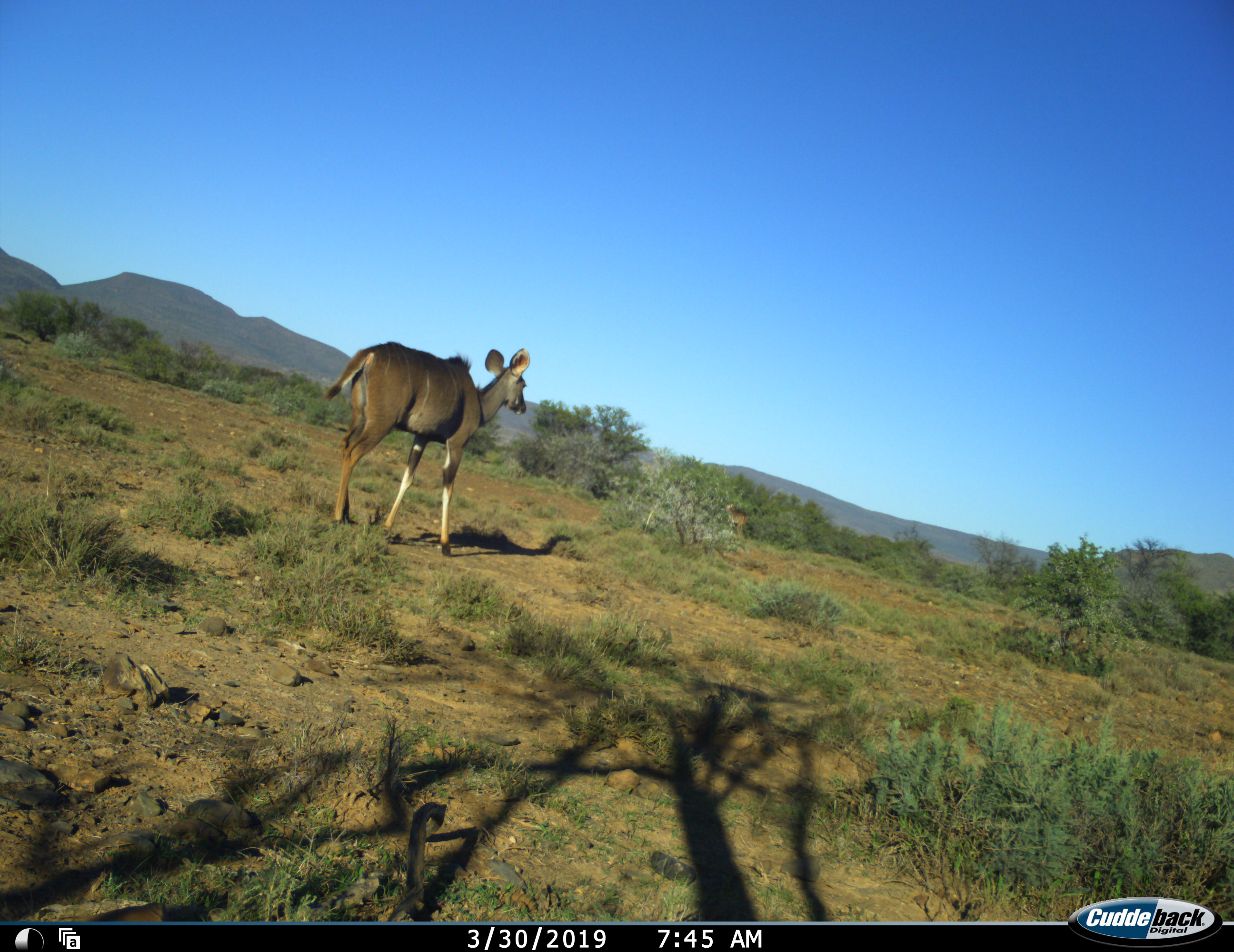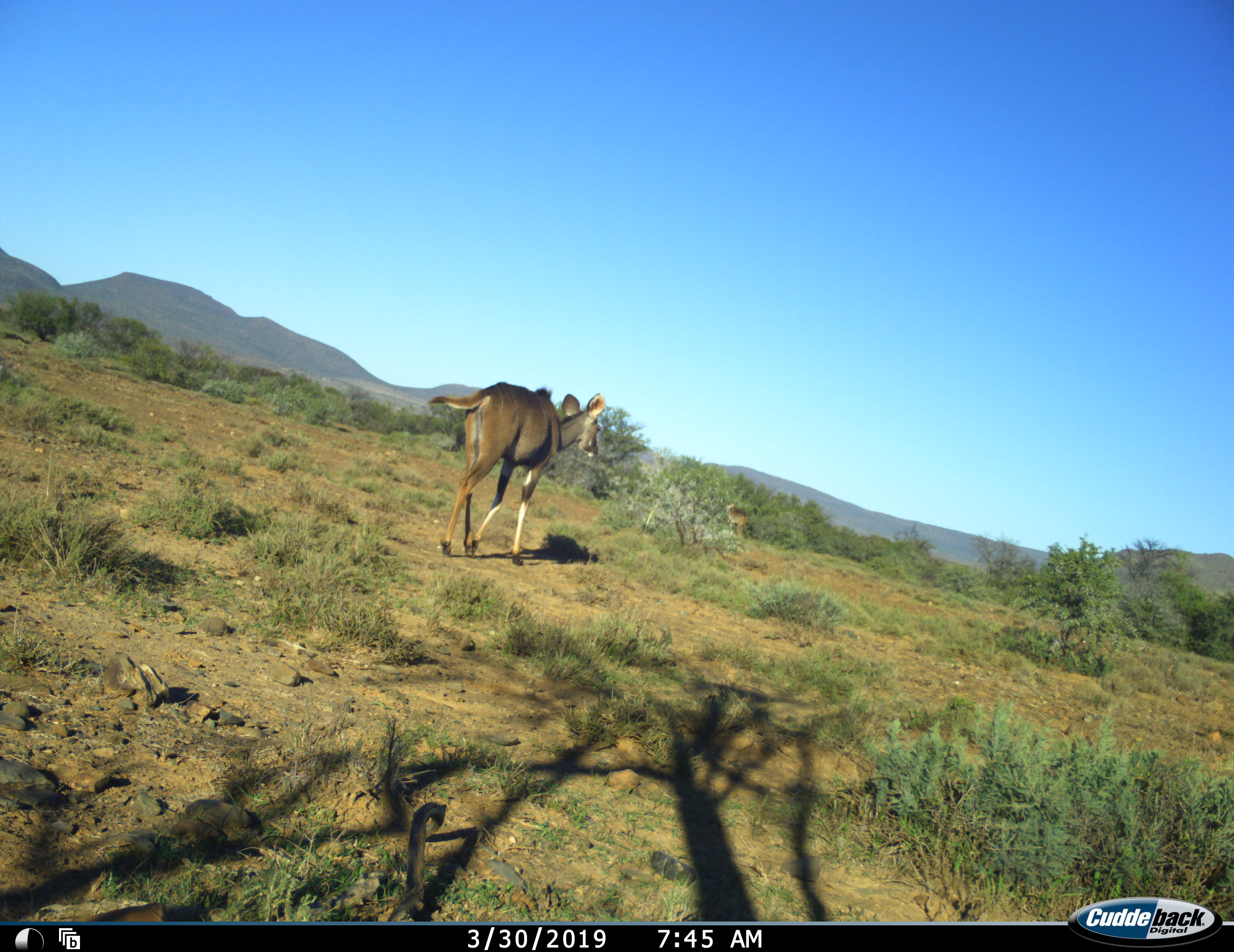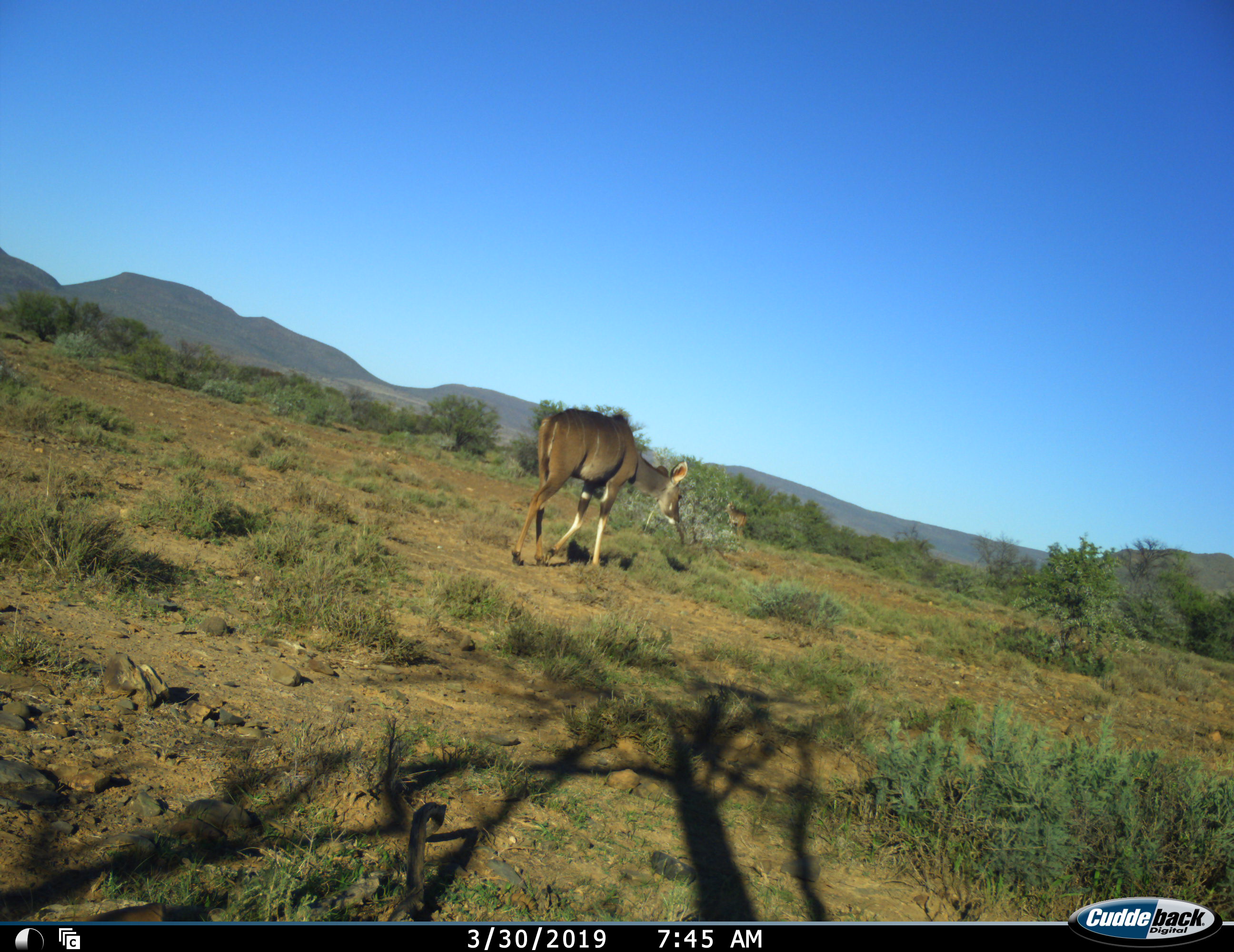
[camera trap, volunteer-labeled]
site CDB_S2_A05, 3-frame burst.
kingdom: Animalia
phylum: Chordata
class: Mammalia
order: Artiodactyla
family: Bovidae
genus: Tragelaphus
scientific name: Tragelaphus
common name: kudu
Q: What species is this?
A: Kudu (Tragelaphus).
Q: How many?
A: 1.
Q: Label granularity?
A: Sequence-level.